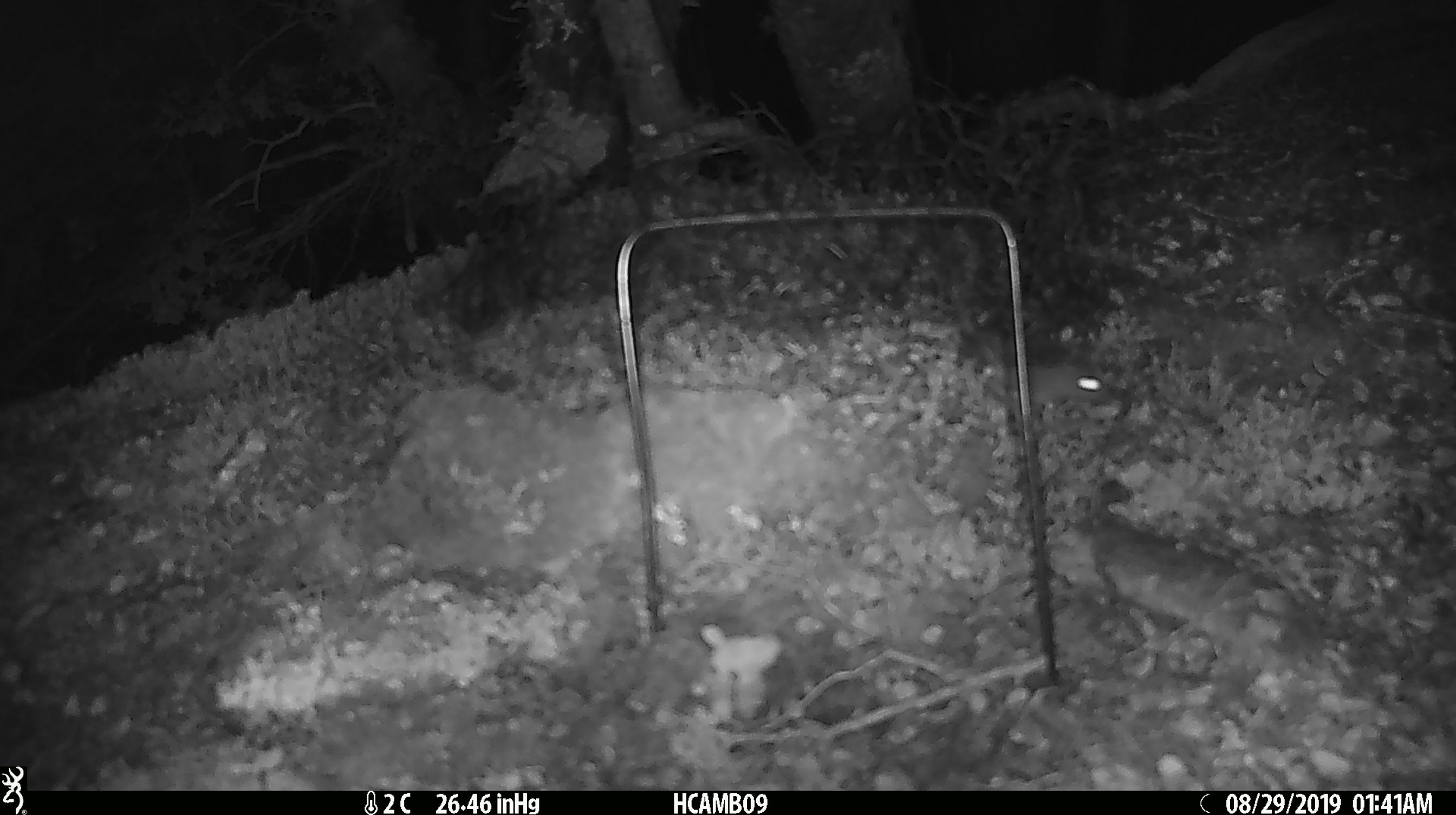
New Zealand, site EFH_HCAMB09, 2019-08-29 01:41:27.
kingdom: Animalia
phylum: Chordata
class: Mammalia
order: Rodentia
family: Muridae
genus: Mus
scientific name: Mus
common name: mouse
Mouse (Mus).